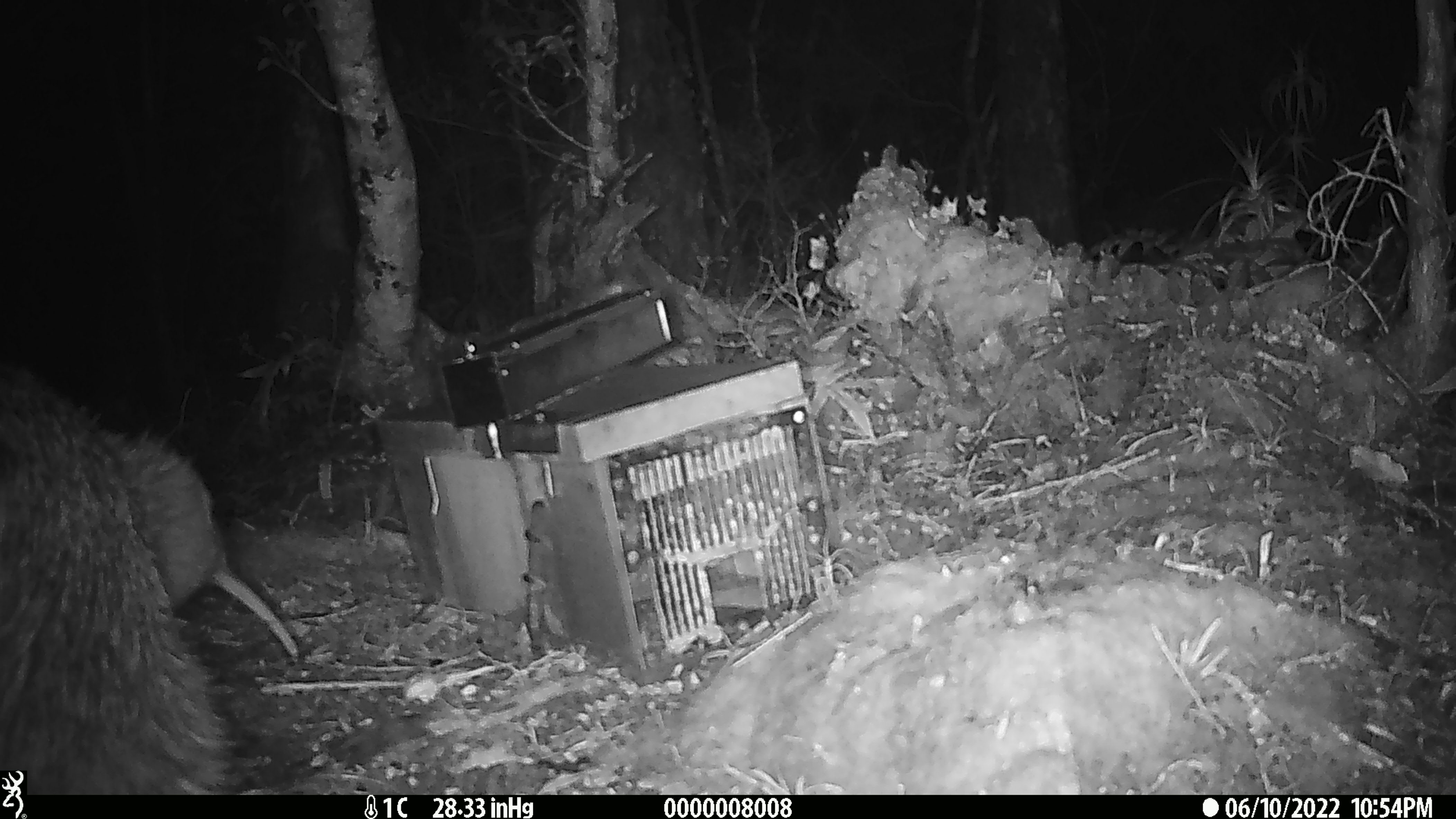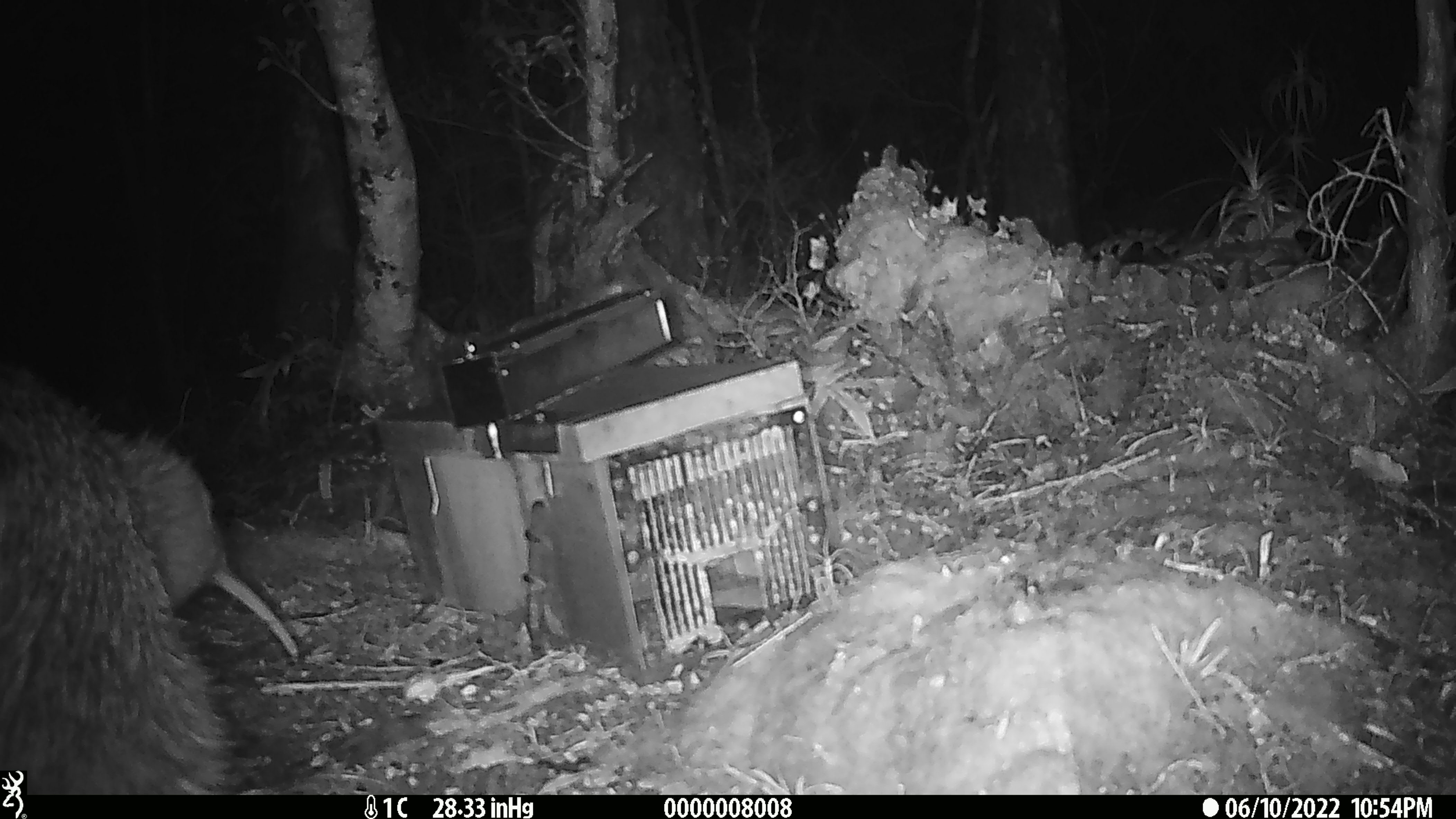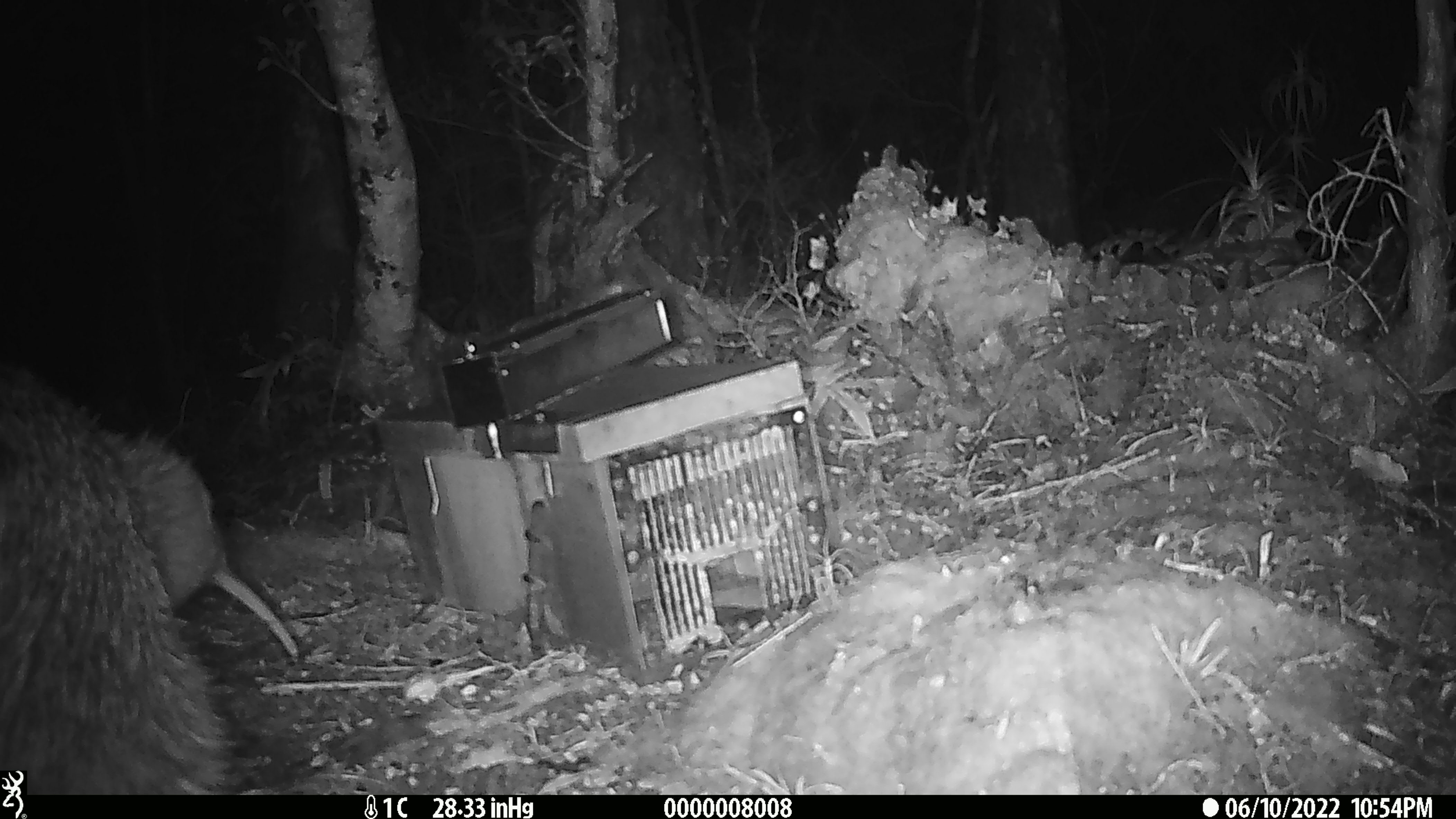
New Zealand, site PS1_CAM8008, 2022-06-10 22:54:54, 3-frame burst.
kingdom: Animalia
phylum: Chordata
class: Aves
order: Apterygiformes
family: Apterygidae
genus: Apteryx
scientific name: Apteryx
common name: kiwi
Kiwi (Apteryx).